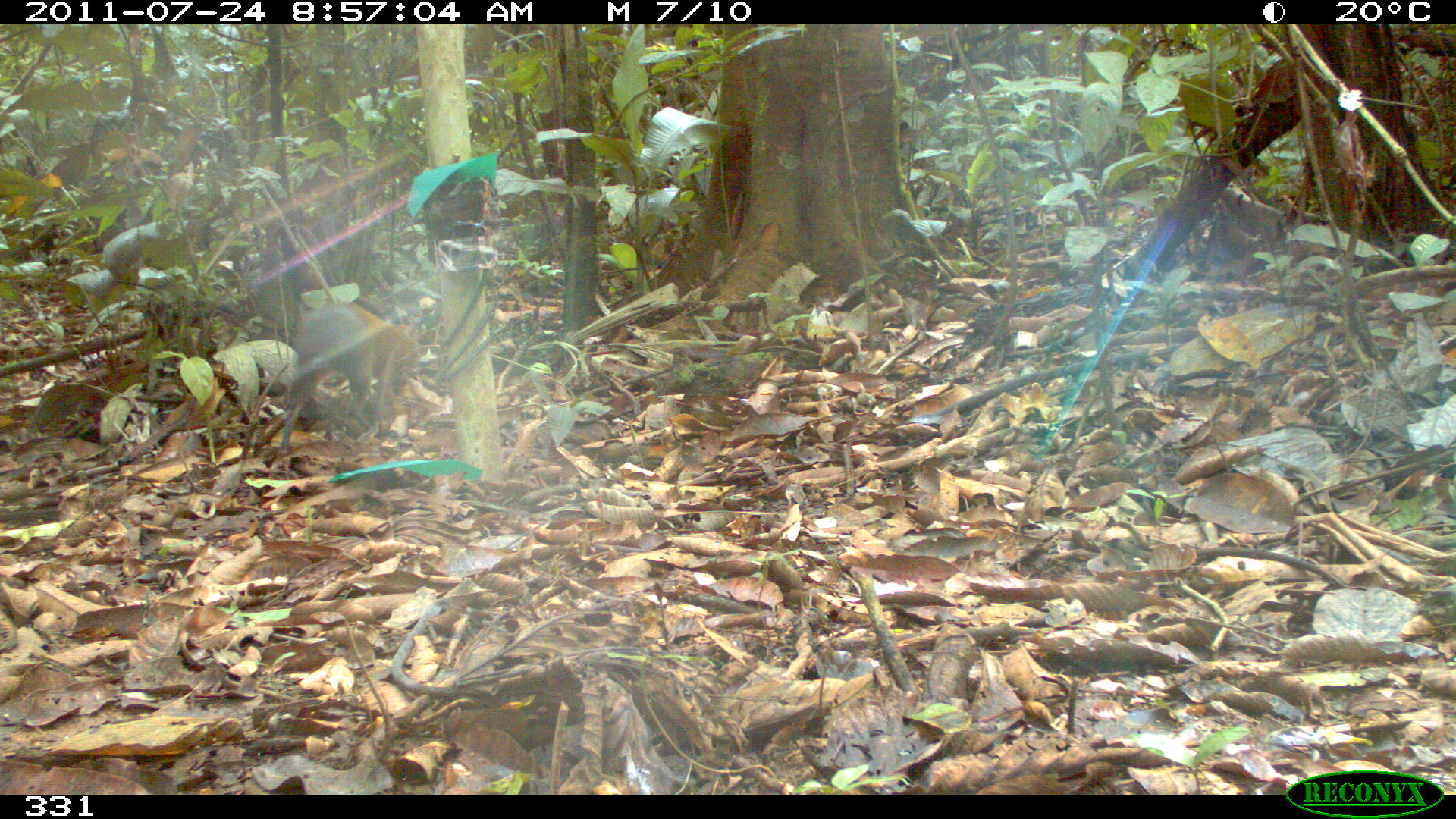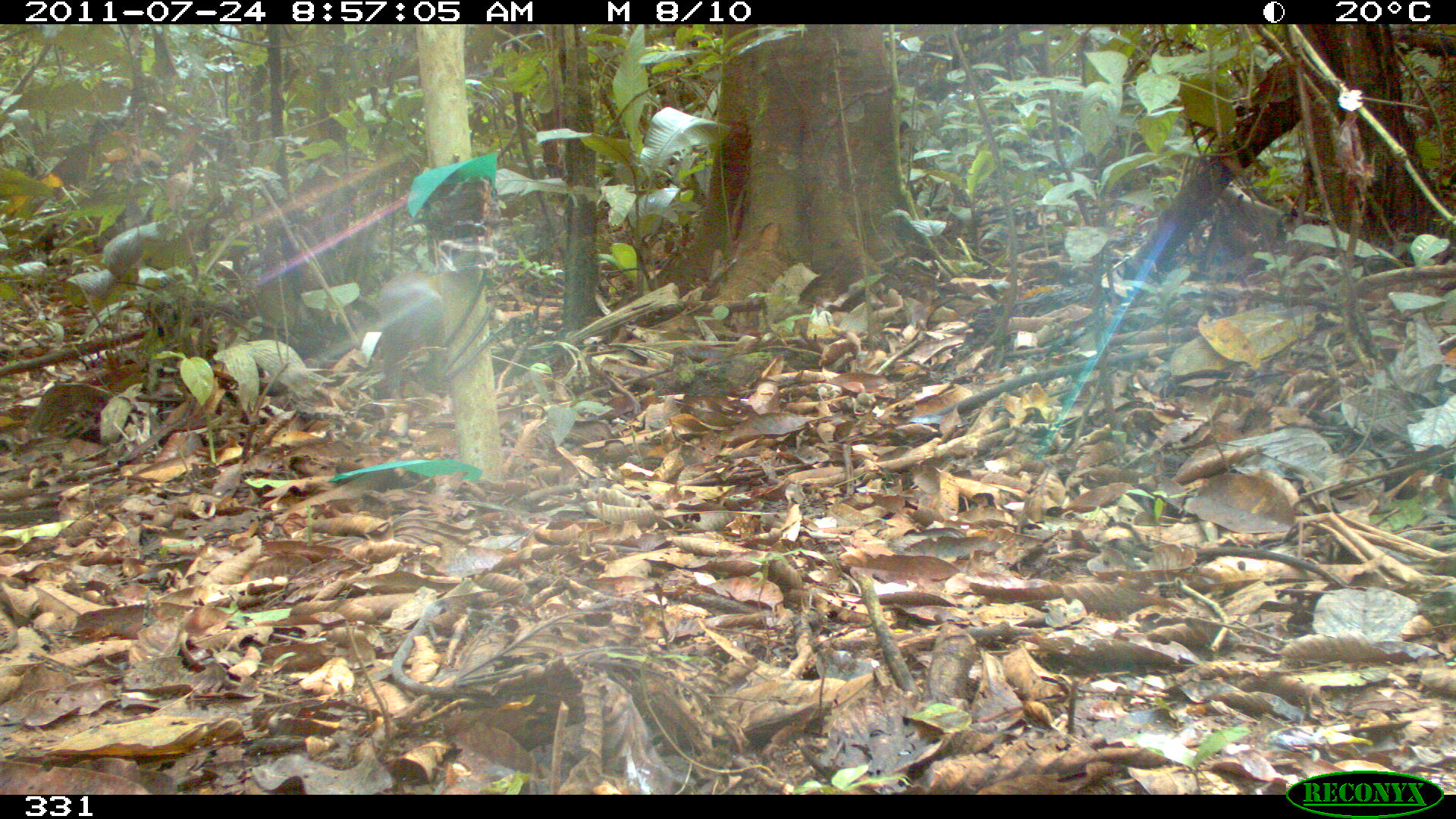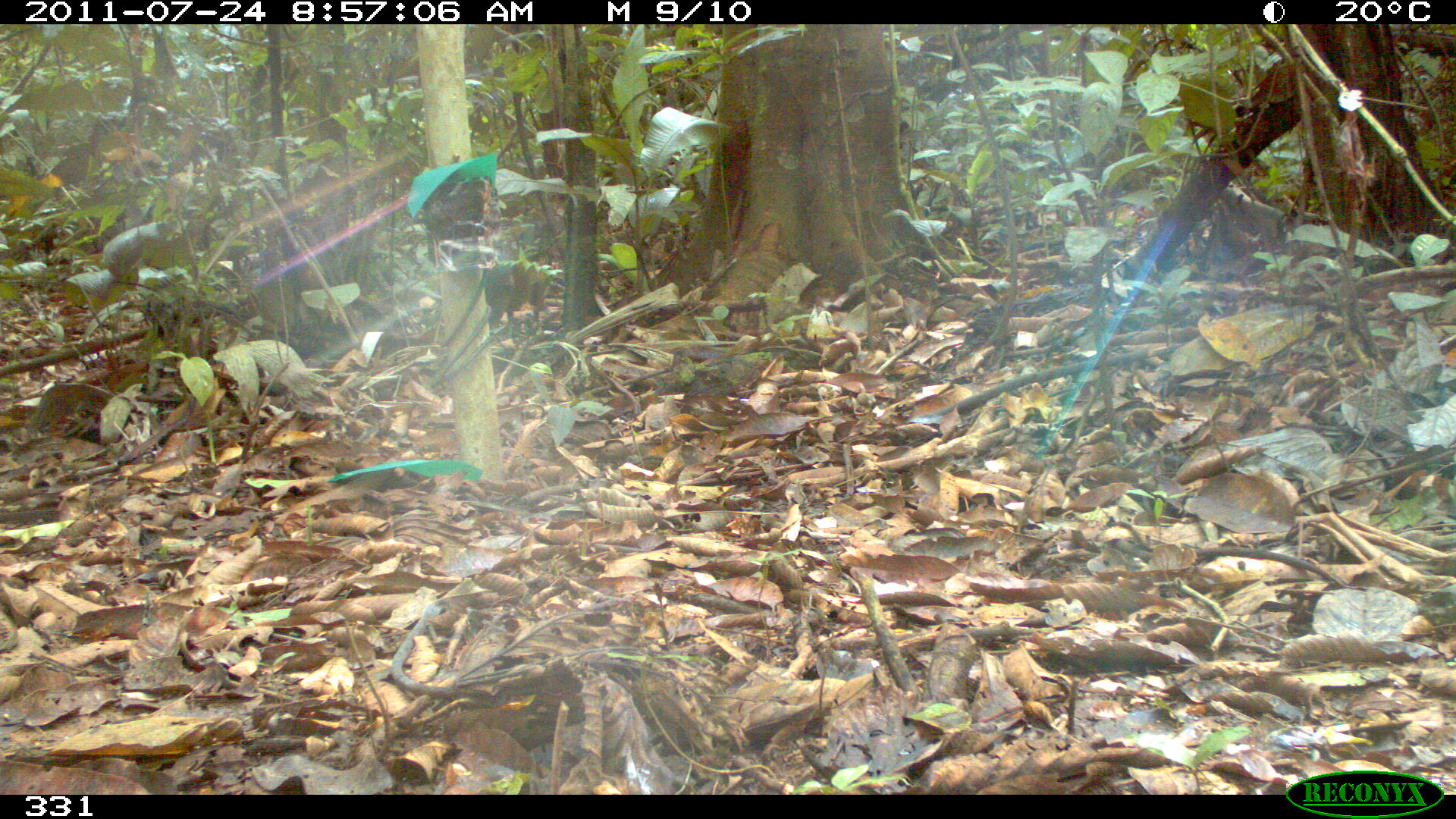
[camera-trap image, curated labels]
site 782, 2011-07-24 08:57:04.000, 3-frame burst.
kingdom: Animalia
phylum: Chordata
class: Mammalia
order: Rodentia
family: Dasyproctidae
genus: Dasyprocta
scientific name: Dasyprocta punctata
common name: central american agouti